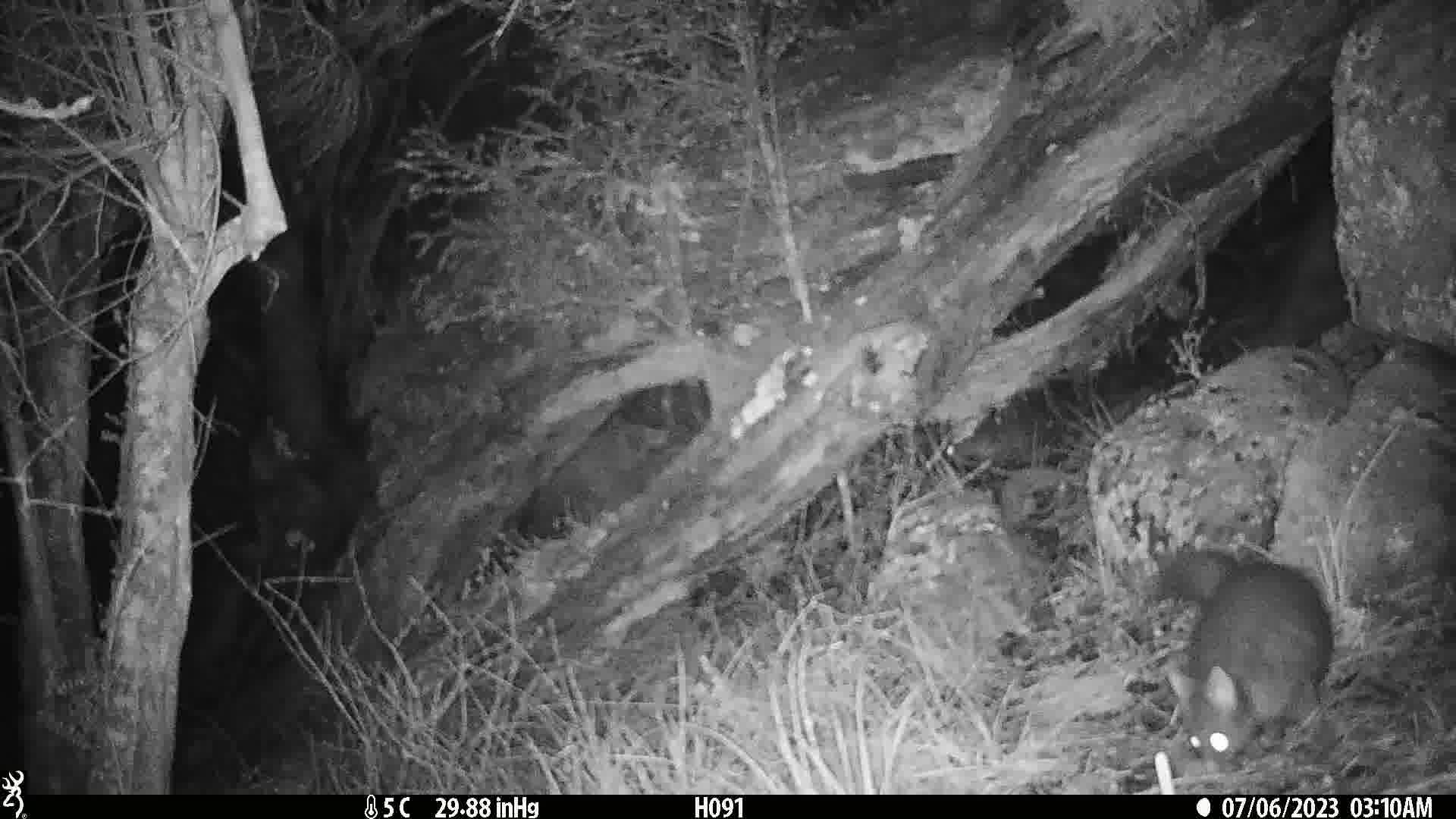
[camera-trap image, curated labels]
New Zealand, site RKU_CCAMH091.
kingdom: Animalia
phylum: Chordata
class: Mammalia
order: Diprotodontia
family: Phalangeridae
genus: Trichosurus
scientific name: Trichosurus vulpecula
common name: common brushtail possum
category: possum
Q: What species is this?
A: Possum (common brushtail possum) (Trichosurus vulpecula).